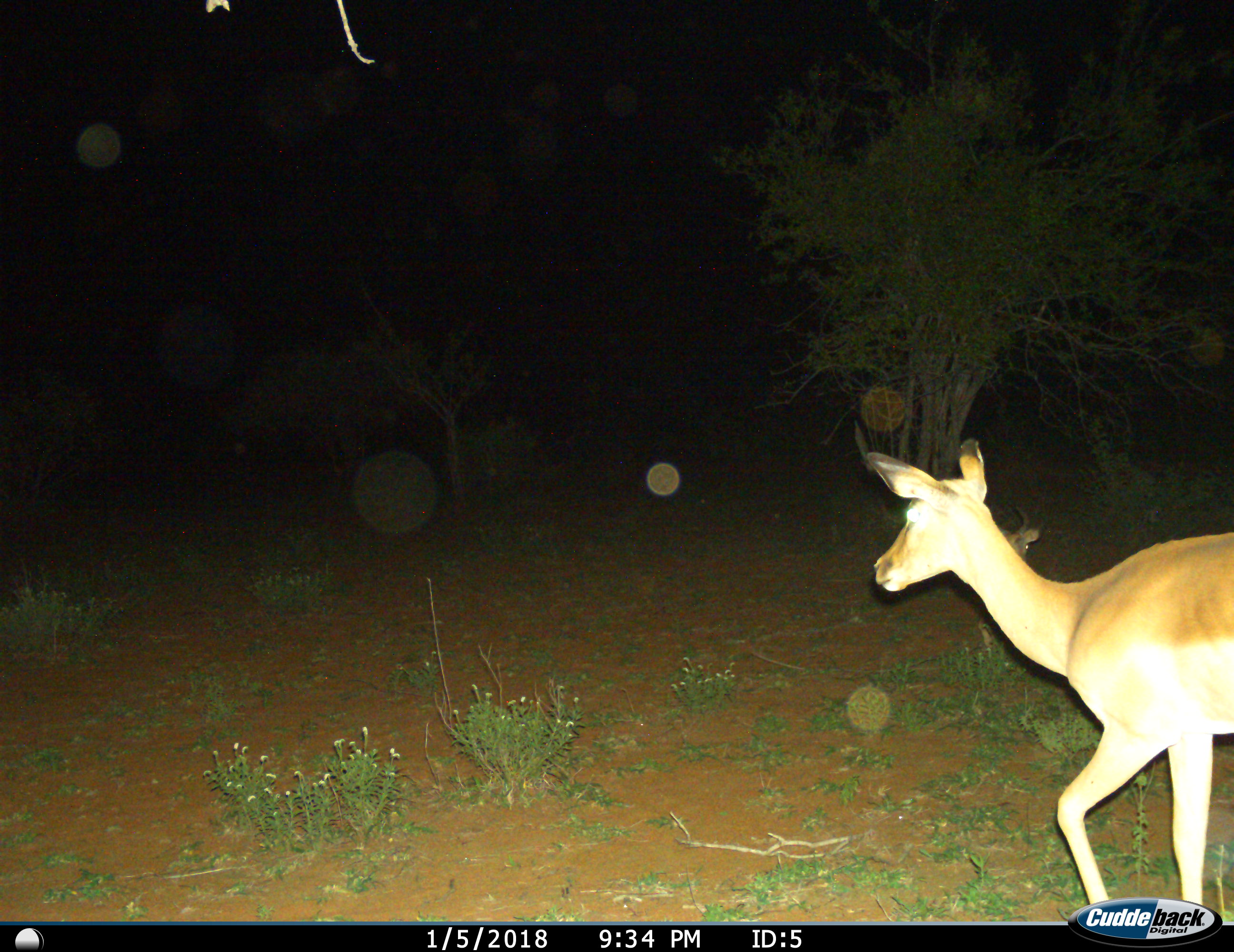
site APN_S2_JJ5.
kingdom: Animalia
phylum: Chordata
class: Mammalia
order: Artiodactyla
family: Bovidae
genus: Aepyceros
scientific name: Aepyceros melampus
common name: impala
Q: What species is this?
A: Impala (Aepyceros melampus).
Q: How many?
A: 2.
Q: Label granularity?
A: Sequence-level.